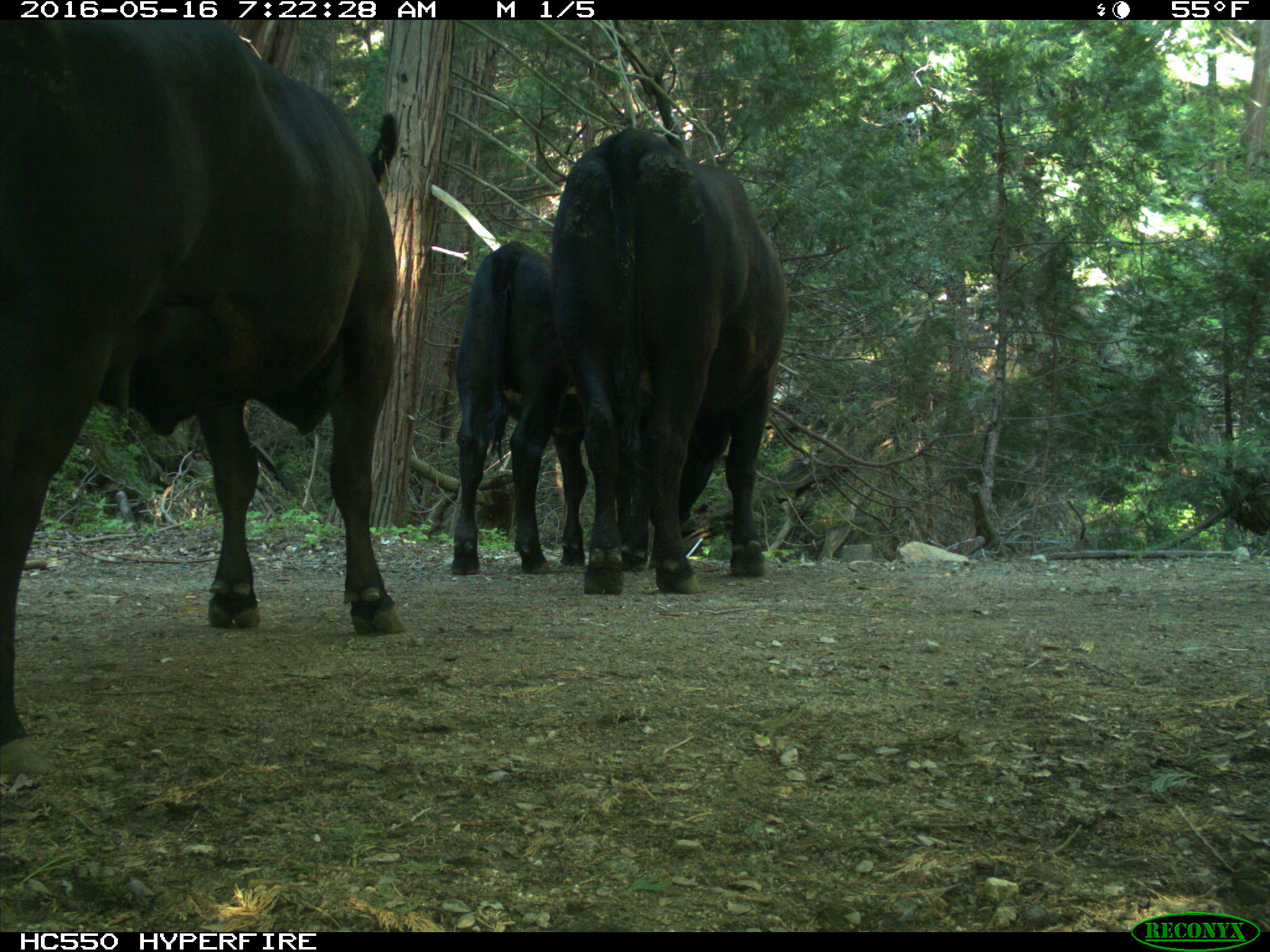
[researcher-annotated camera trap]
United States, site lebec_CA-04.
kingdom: Animalia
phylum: Chordata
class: Mammalia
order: Artiodactyla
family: Bovidae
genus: Bos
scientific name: Bos taurus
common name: domestic cow